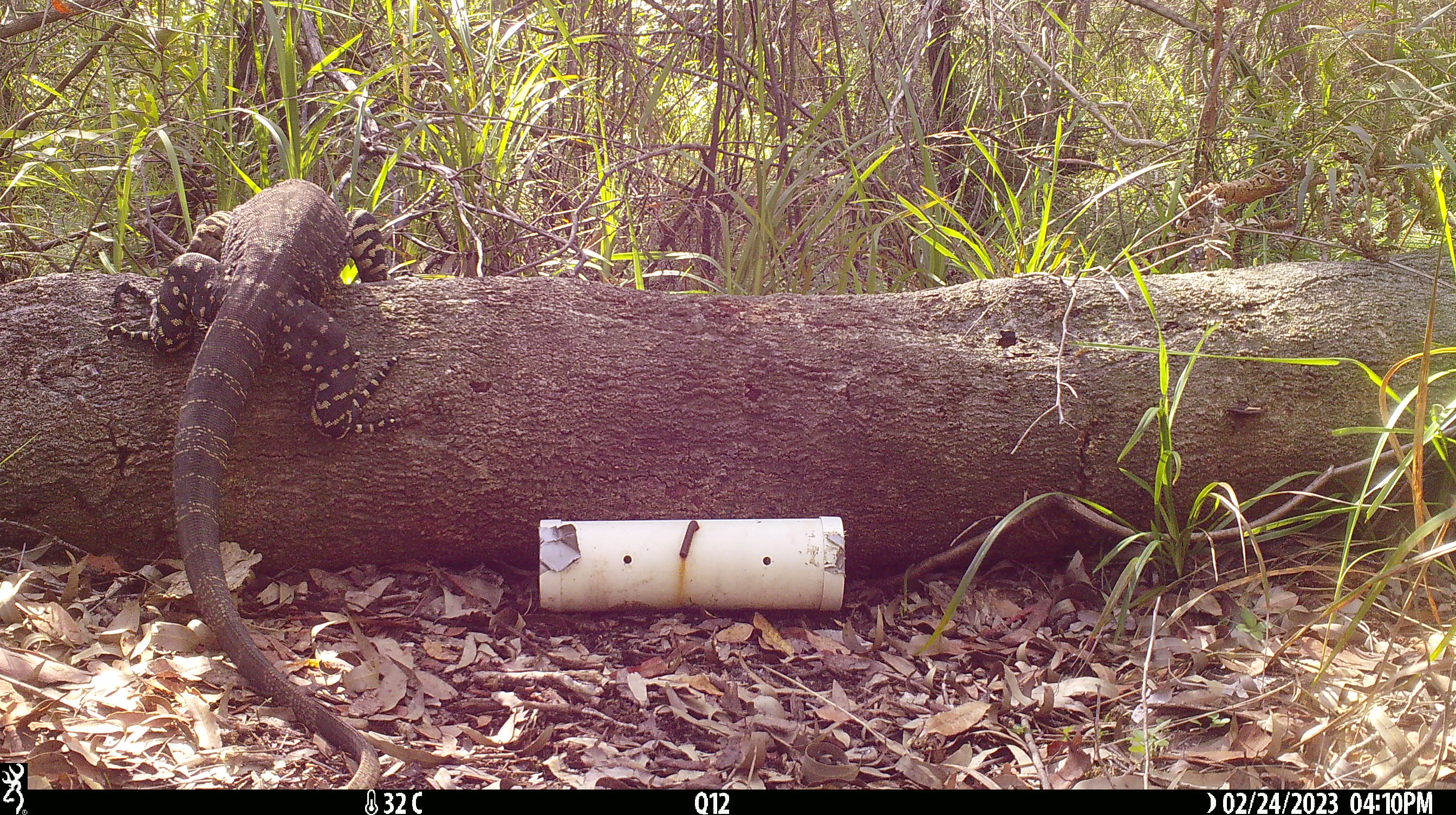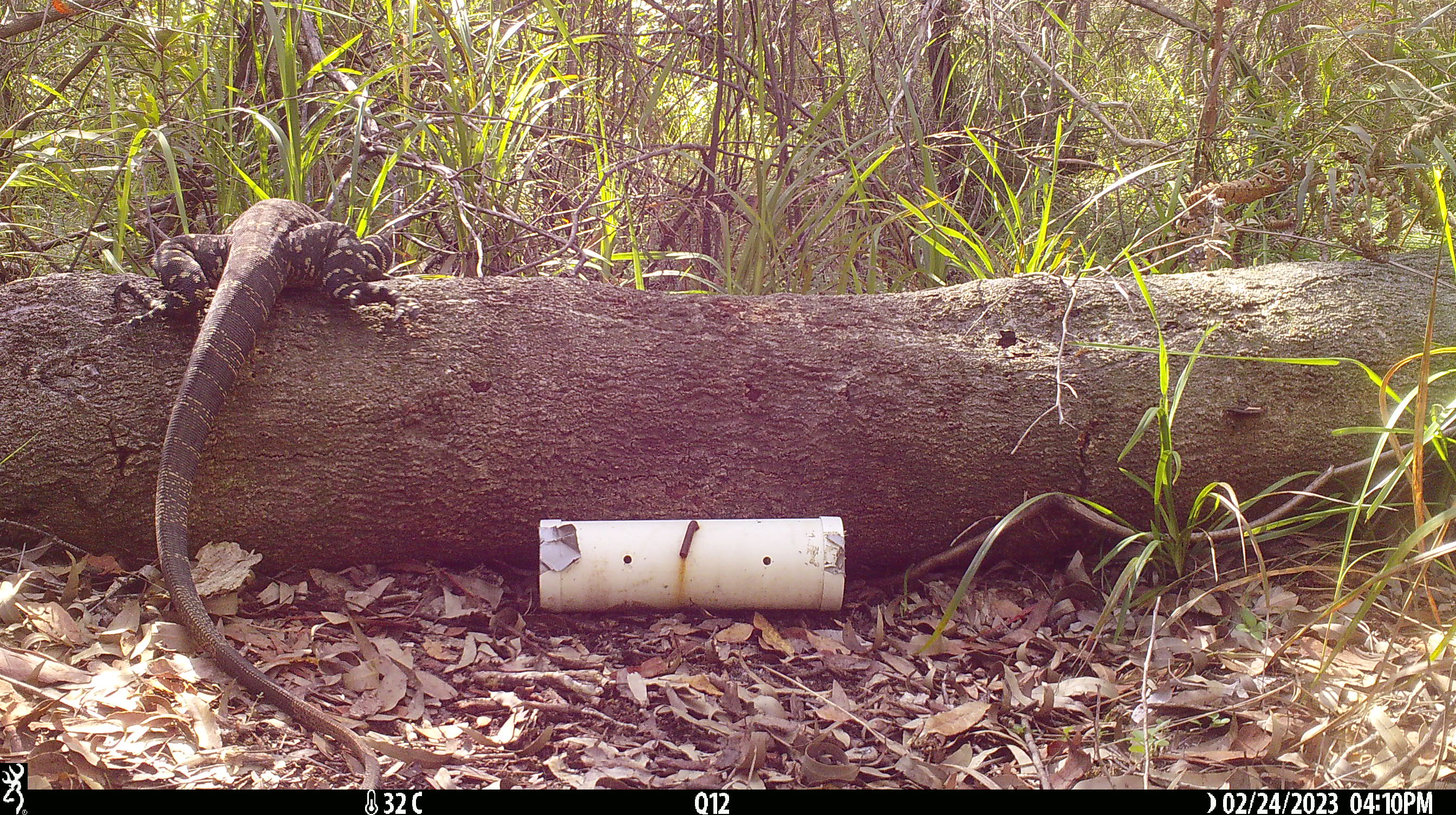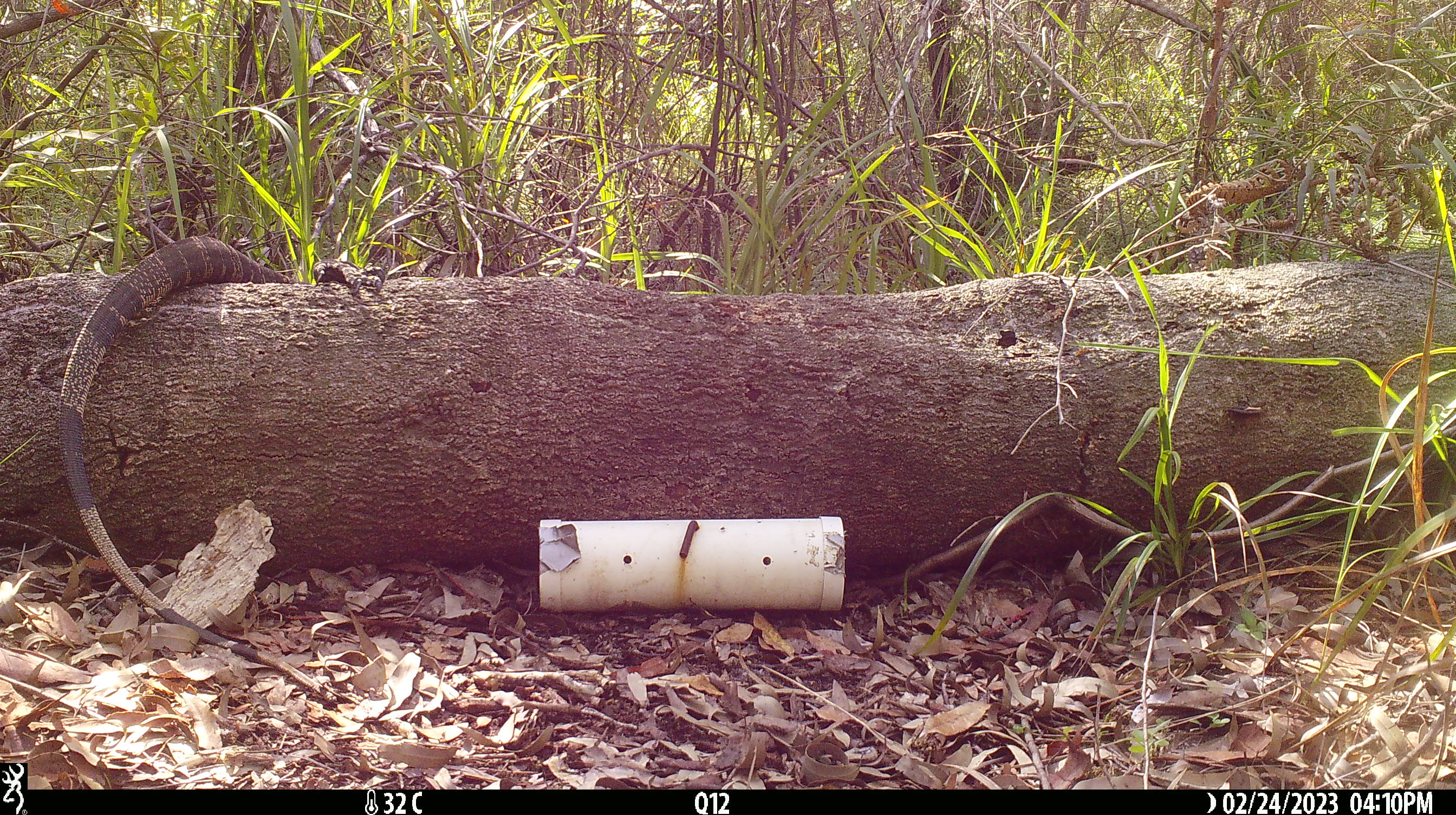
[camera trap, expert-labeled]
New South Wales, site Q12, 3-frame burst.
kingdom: Animalia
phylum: Chordata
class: Reptilia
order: Squamata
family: Varanidae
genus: Varanus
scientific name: Varanus varius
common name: lace monitor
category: goanna